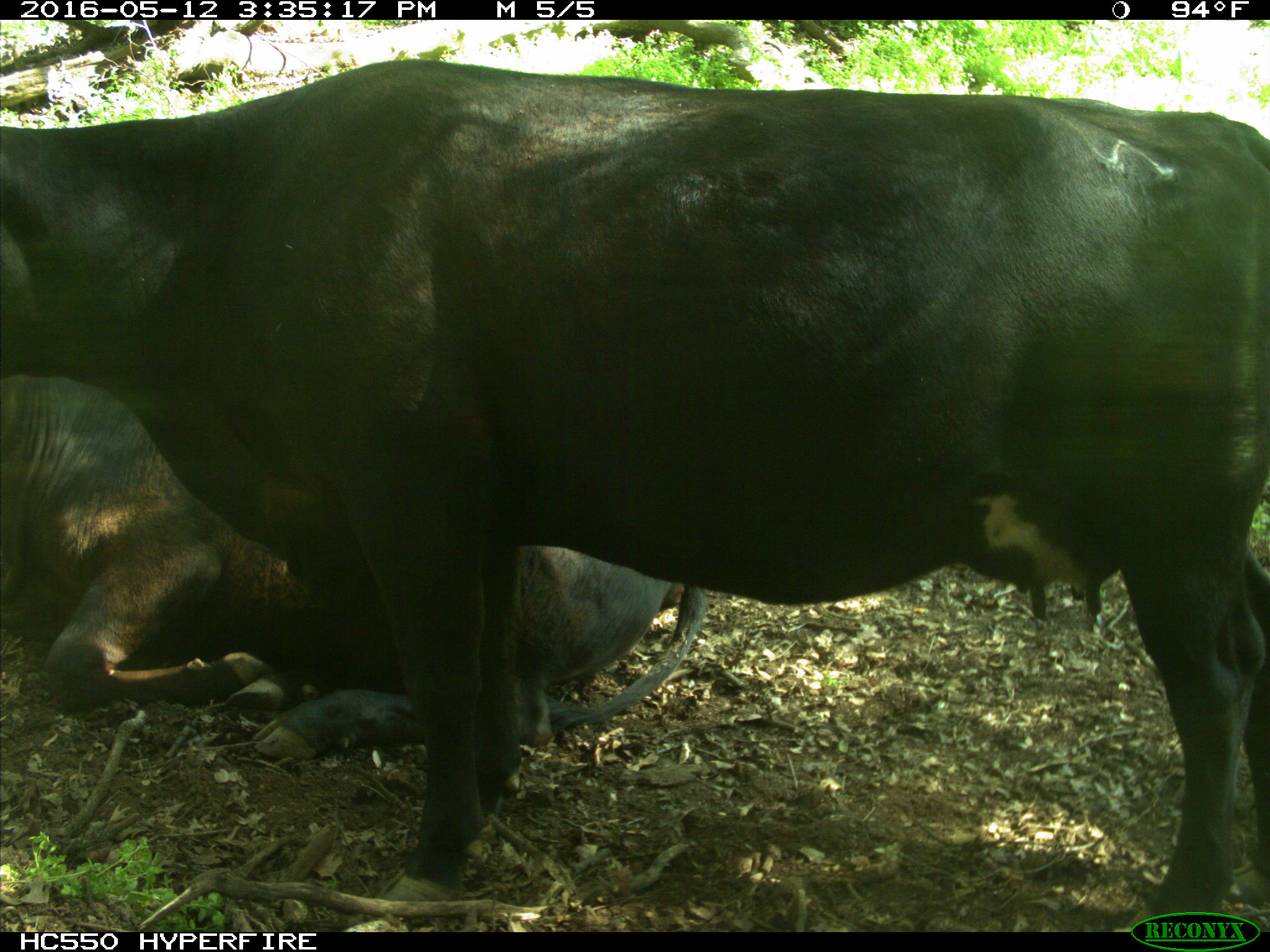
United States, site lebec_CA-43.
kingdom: Animalia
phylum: Chordata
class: Mammalia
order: Artiodactyla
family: Bovidae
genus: Bos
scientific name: Bos taurus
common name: domestic cow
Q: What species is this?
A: Bos taurus (domestic cow).